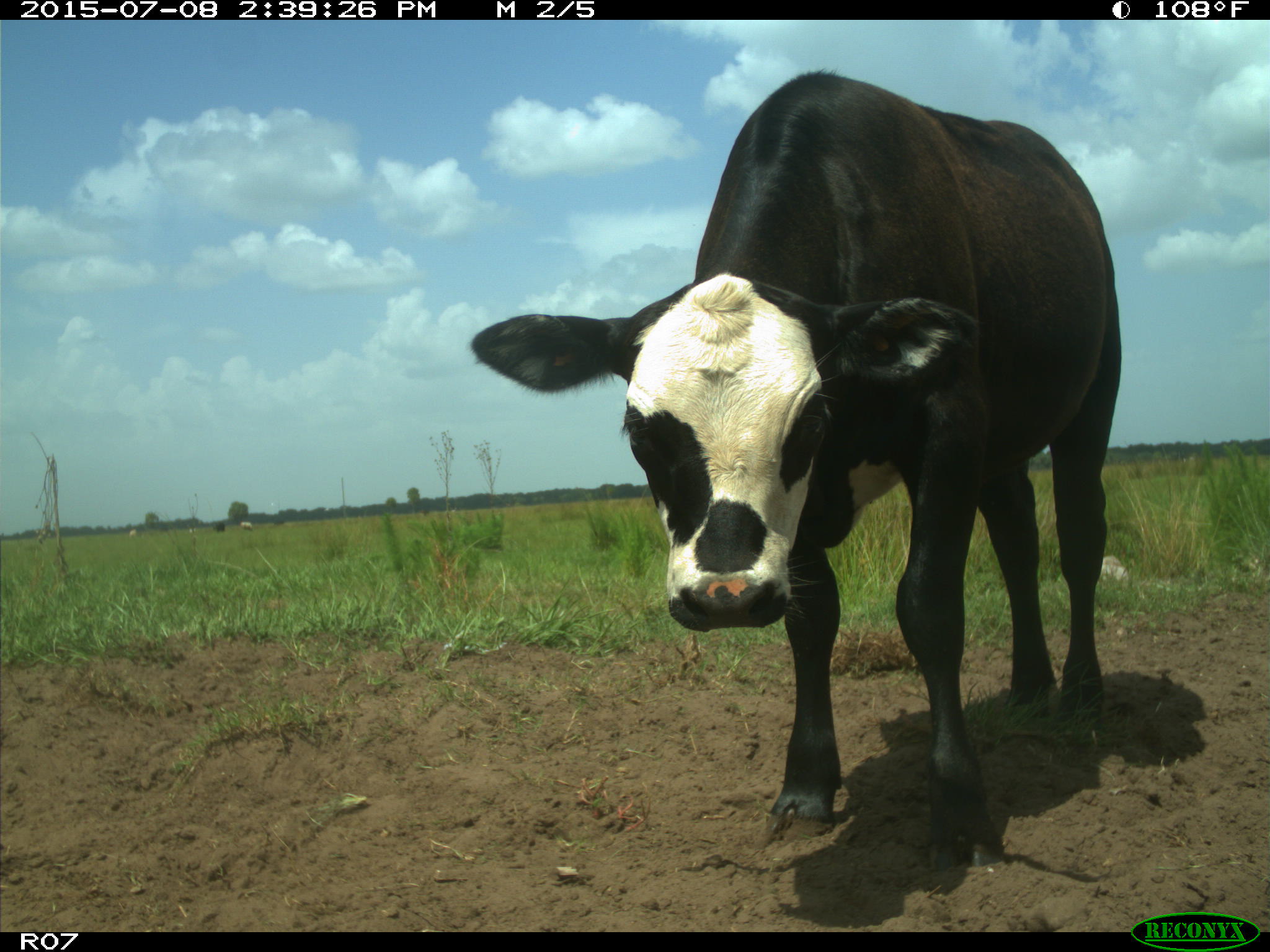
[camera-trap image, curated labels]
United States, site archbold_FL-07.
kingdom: Animalia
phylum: Chordata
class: Mammalia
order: Artiodactyla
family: Bovidae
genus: Bos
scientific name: Bos taurus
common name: domestic cow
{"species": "Bos taurus (domestic cow)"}